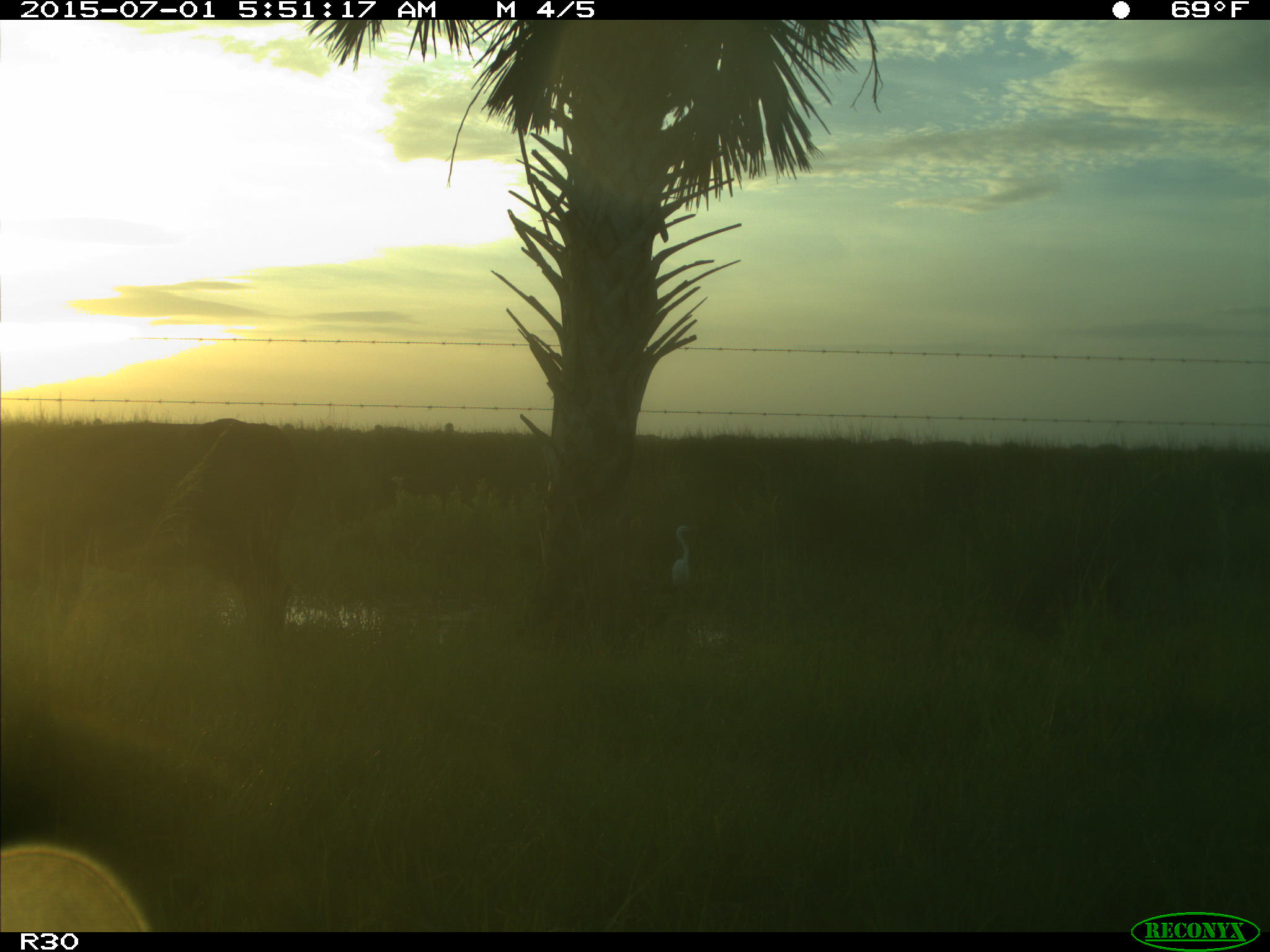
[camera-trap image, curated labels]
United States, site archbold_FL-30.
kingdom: Animalia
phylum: Chordata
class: Mammalia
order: Artiodactyla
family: Bovidae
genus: Bos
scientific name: Bos taurus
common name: domestic cow